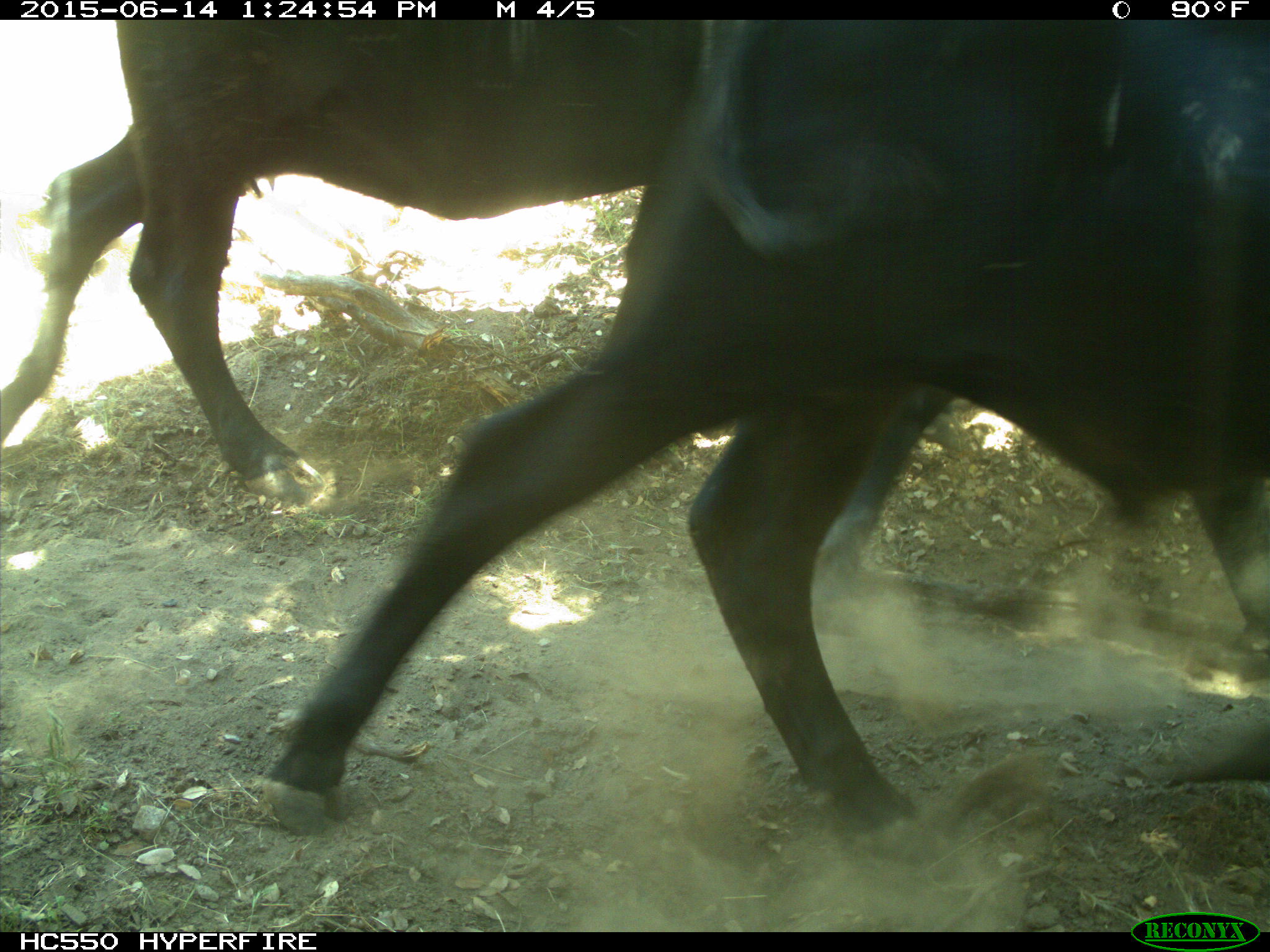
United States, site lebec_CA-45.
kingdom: Animalia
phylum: Chordata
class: Mammalia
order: Artiodactyla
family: Bovidae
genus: Bos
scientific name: Bos taurus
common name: domestic cow